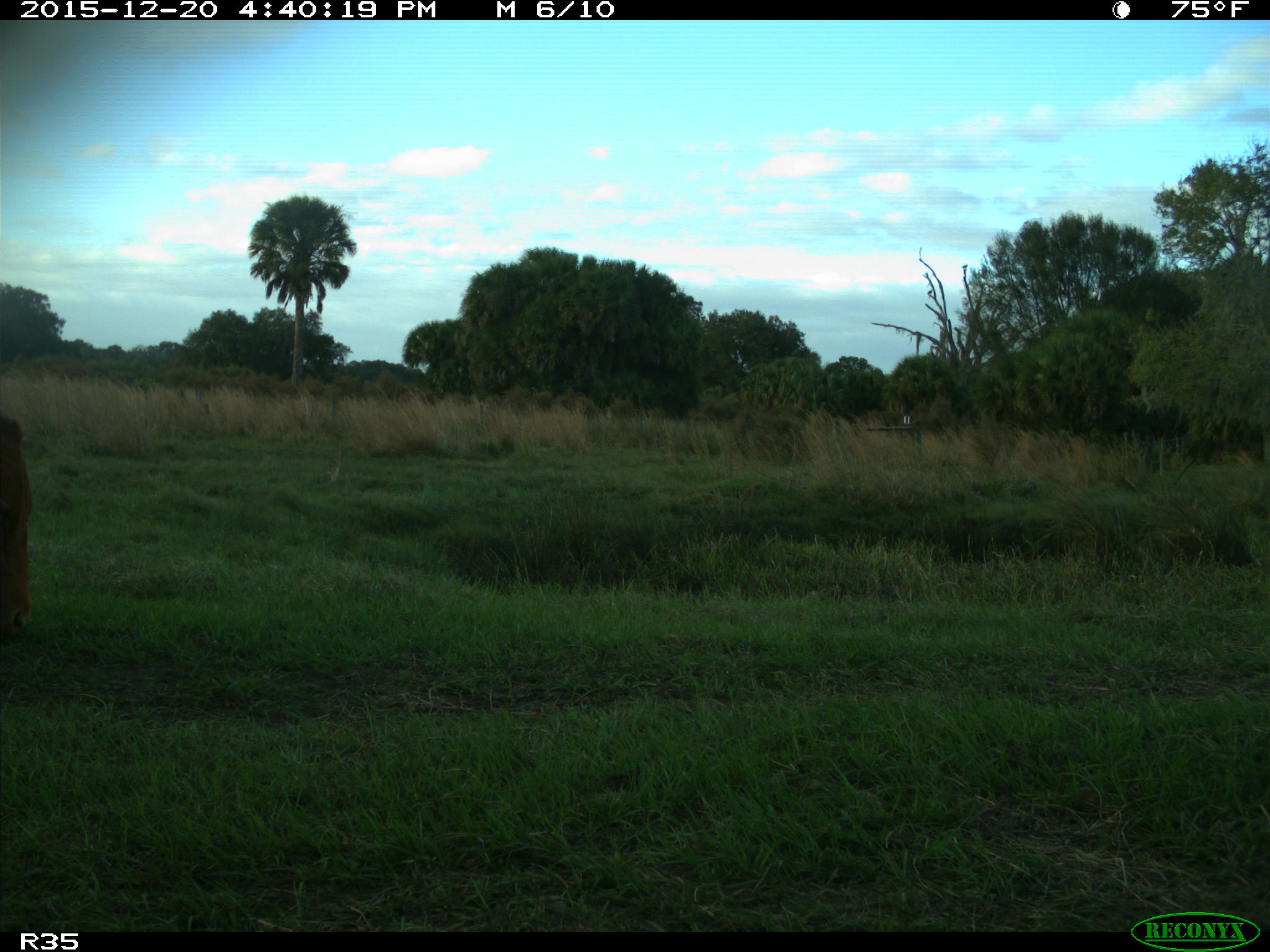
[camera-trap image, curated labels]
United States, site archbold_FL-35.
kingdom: Animalia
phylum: Chordata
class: Mammalia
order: Artiodactyla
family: Bovidae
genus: Bos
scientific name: Bos taurus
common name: domestic cow